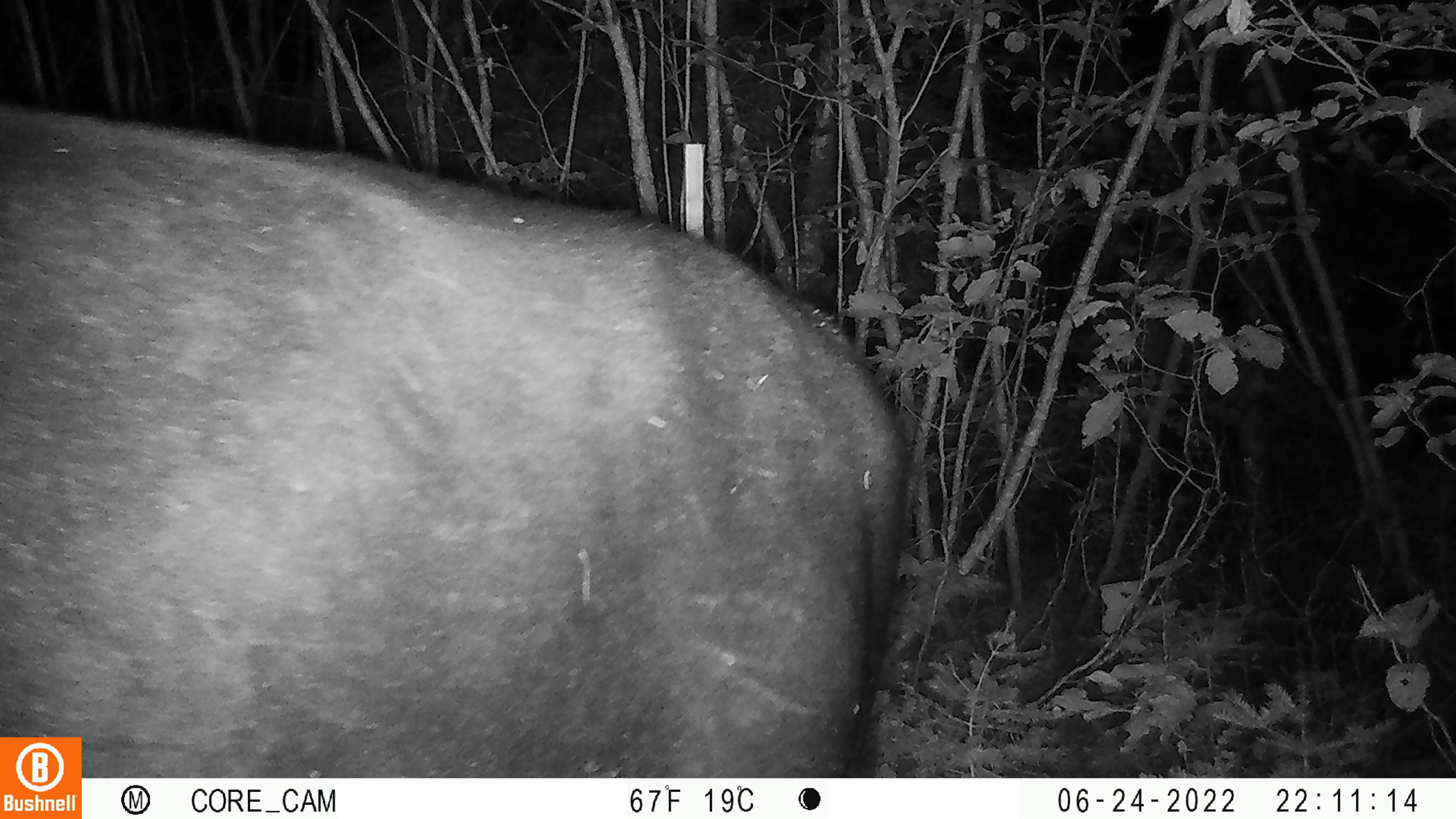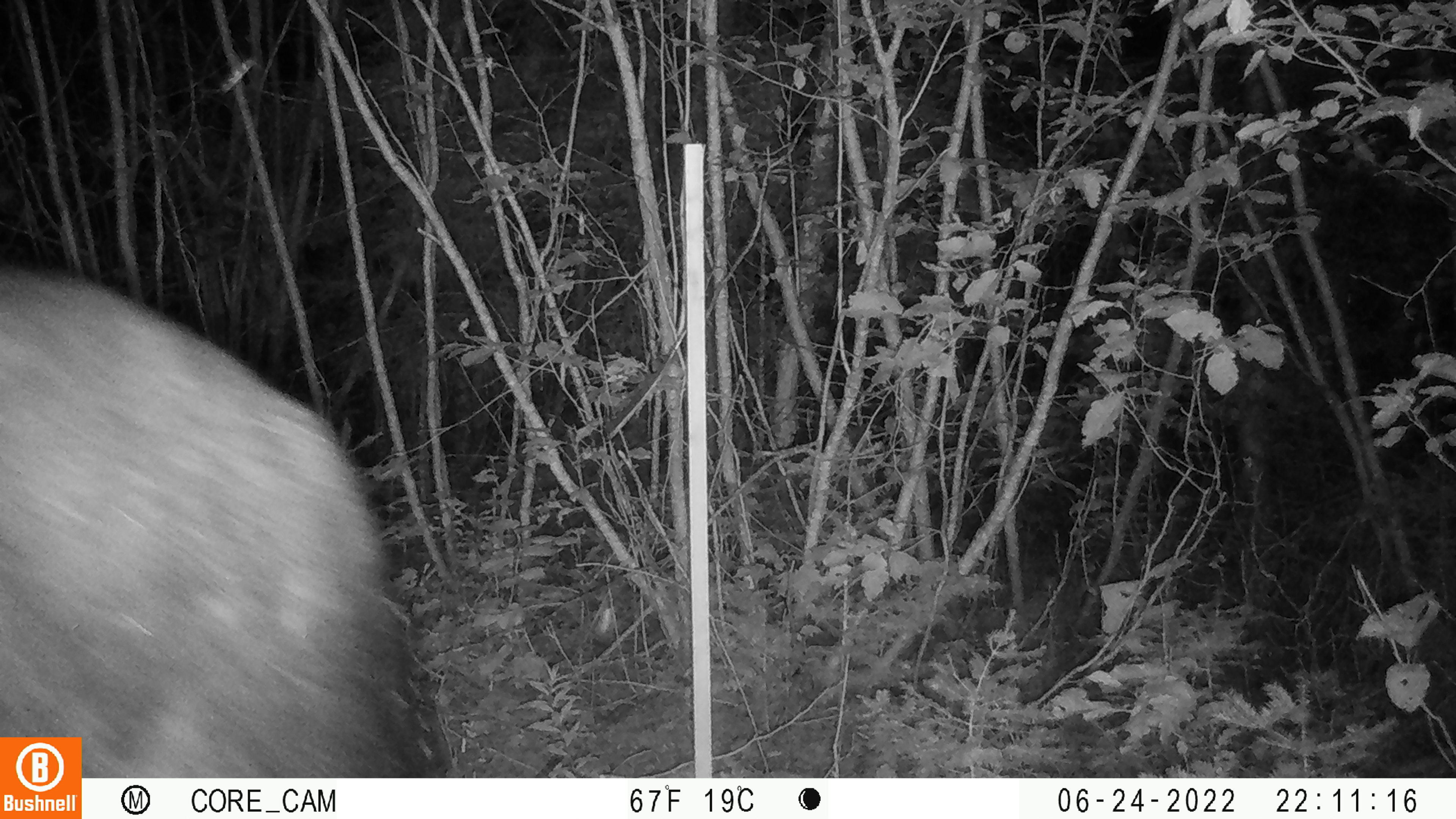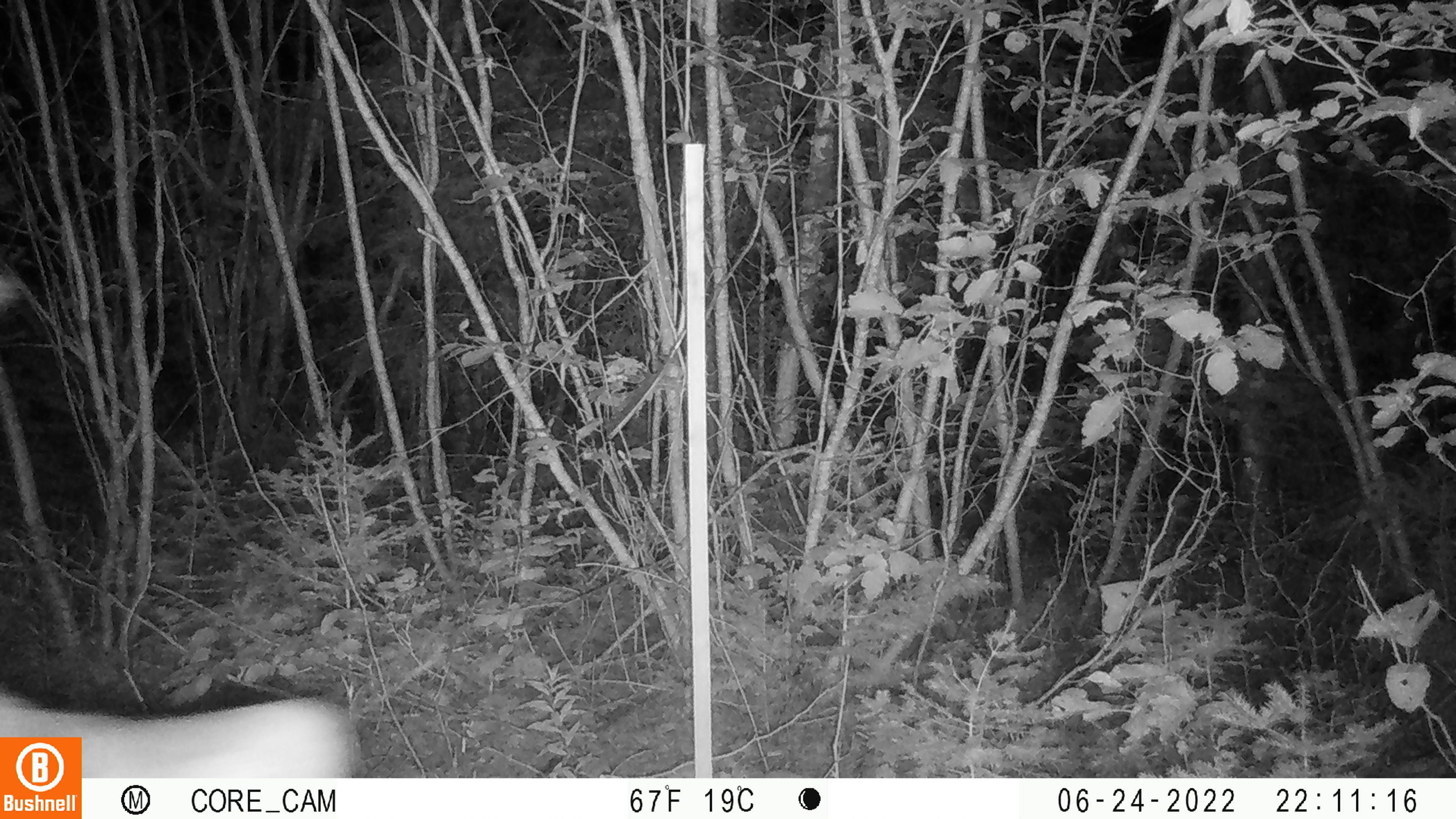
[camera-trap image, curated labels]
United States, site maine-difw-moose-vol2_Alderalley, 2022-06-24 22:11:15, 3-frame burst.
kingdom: Animalia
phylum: Chordata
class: Mammalia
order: Artiodactyla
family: Cervidae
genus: Alces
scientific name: Alces alces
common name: moose